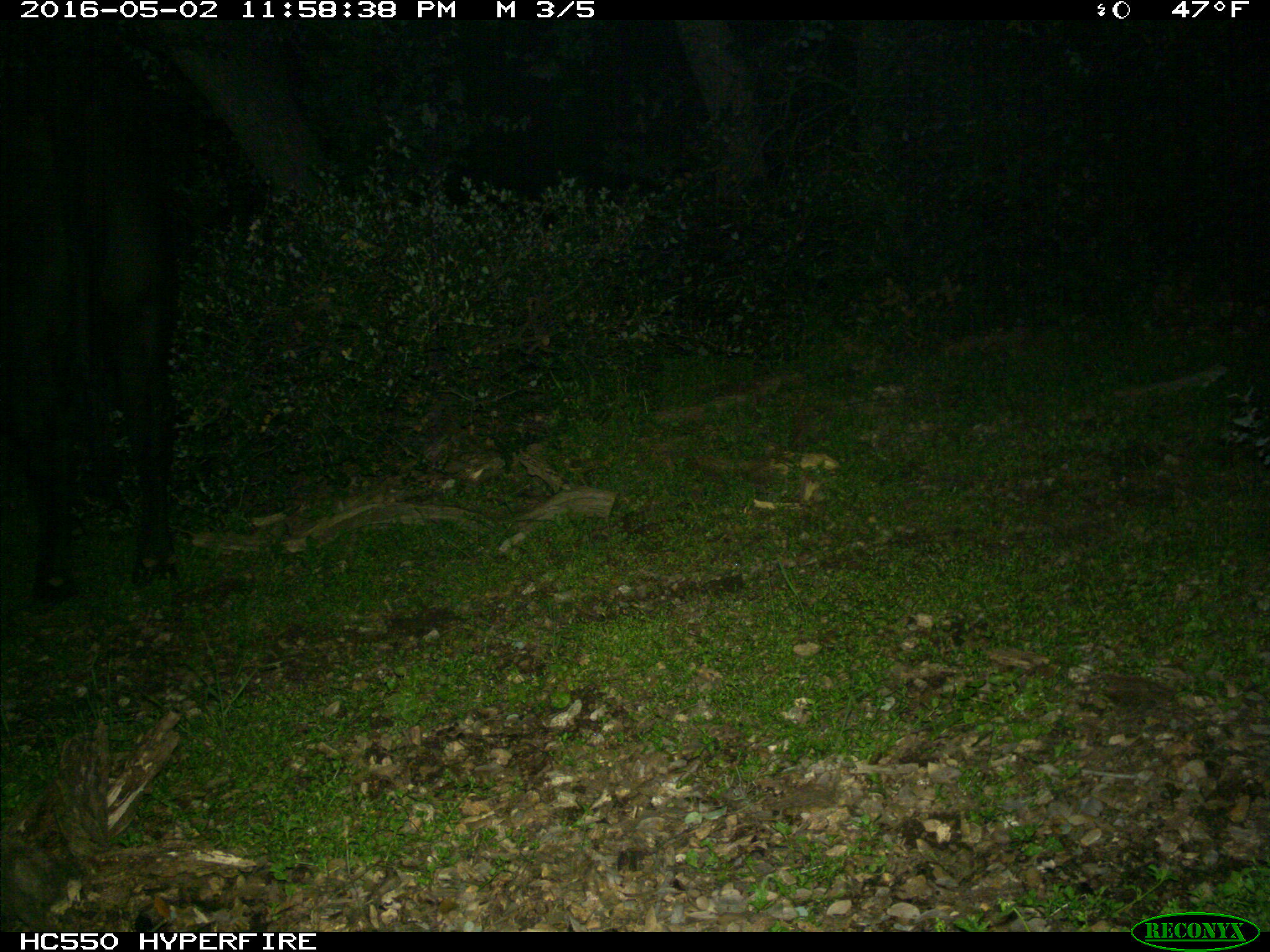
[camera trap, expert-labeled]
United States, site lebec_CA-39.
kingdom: Animalia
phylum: Chordata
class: Mammalia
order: Artiodactyla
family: Bovidae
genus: Bos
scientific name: Bos taurus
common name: domestic cow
Bos taurus (domestic cow).